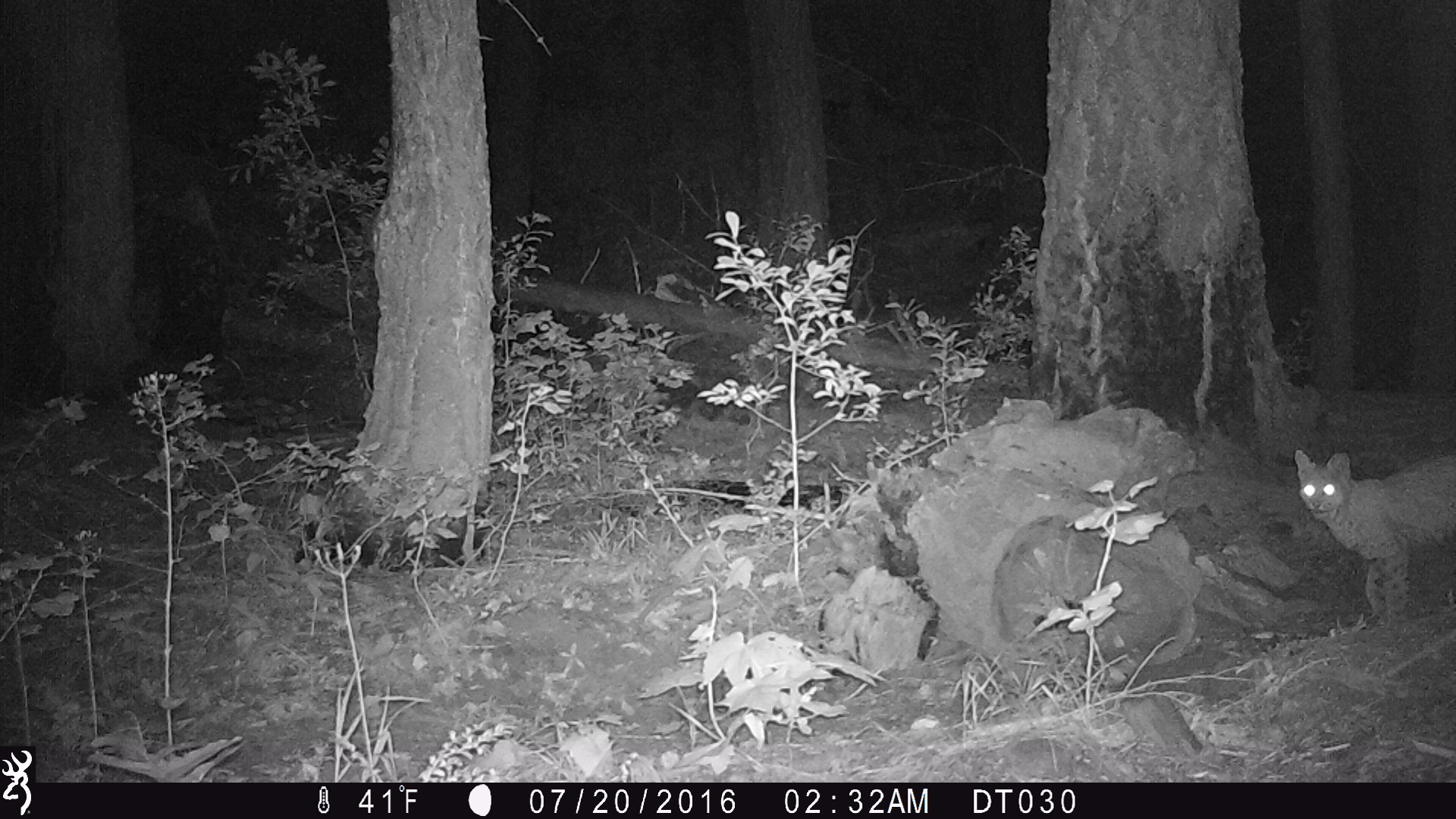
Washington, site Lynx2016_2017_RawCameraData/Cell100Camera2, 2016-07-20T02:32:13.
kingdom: Animalia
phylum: Chordata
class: Mammalia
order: Carnivora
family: Felidae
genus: Lynx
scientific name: Lynx rufus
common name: bobcat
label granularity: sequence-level